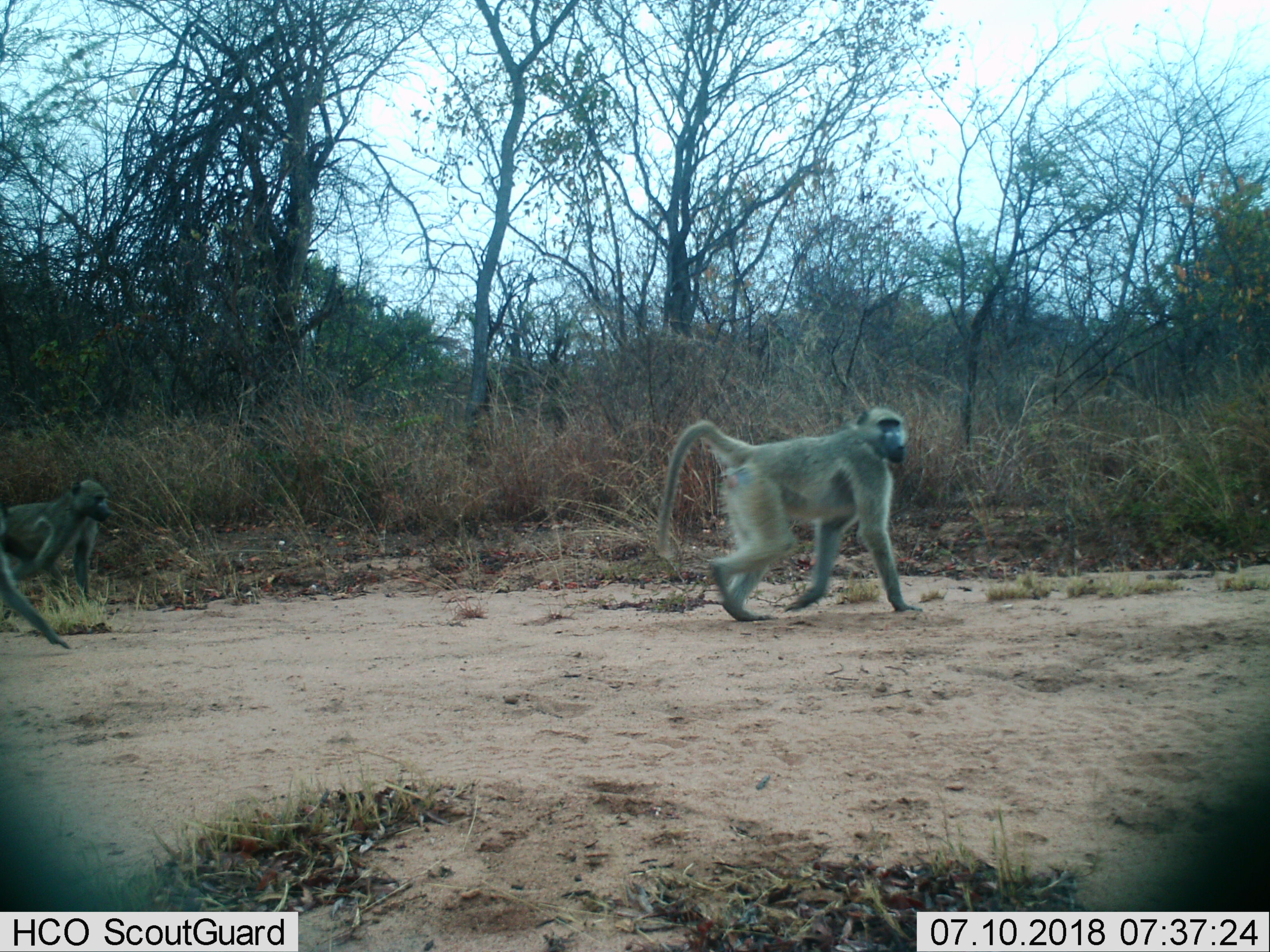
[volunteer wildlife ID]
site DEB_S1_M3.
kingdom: Animalia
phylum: Chordata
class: Mammalia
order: Primates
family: Cercopithecidae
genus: Papio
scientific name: Papio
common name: baboon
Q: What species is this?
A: Baboon (Papio).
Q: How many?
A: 3.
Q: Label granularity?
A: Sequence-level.